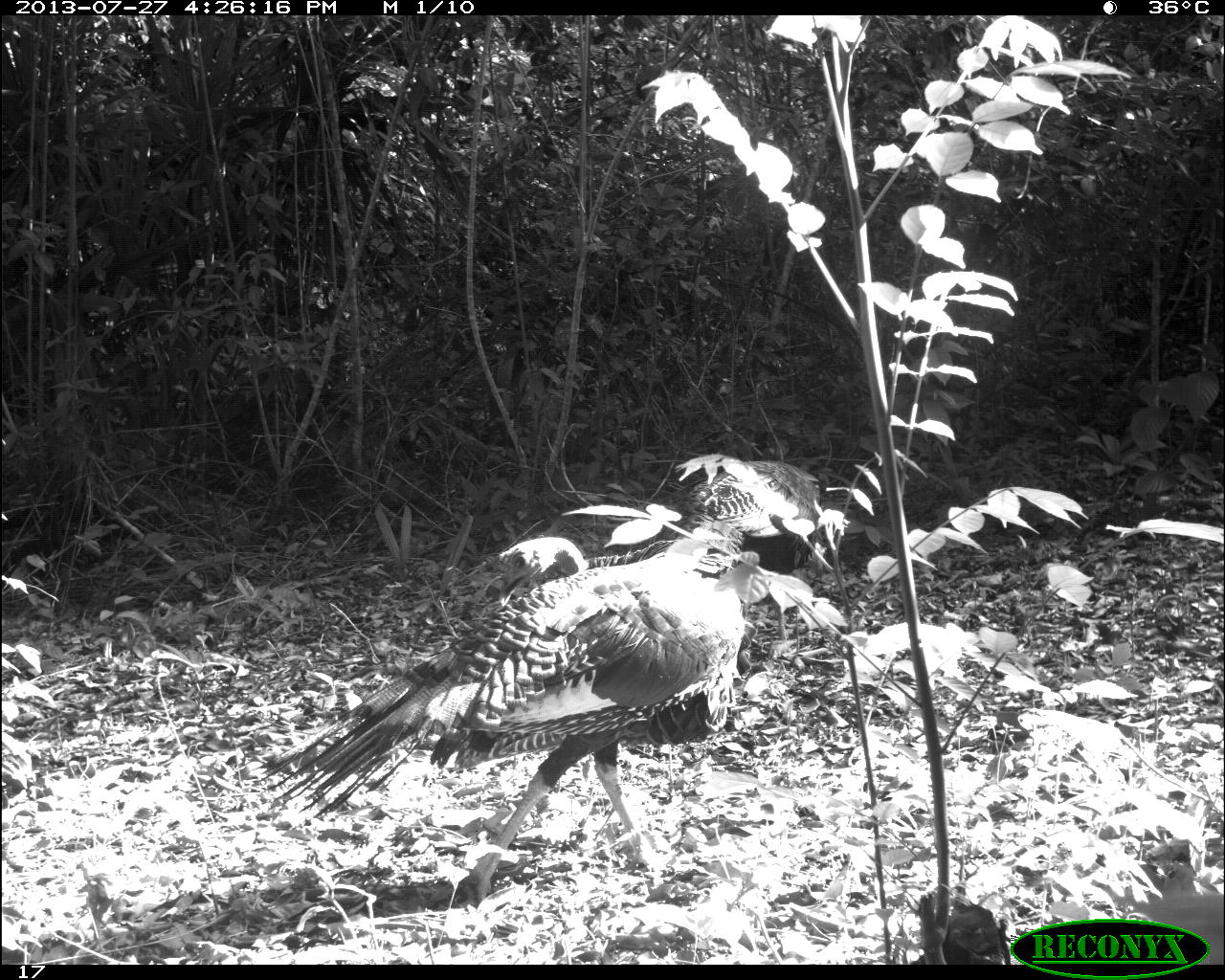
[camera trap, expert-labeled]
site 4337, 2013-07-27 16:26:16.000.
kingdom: Animalia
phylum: Chordata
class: Aves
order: Galliformes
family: Phasianidae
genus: Meleagris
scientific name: Meleagris ocellata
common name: ocellated turkey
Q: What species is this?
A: Meleagris ocellata (ocellated turkey).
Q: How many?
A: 2.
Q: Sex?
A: Male.